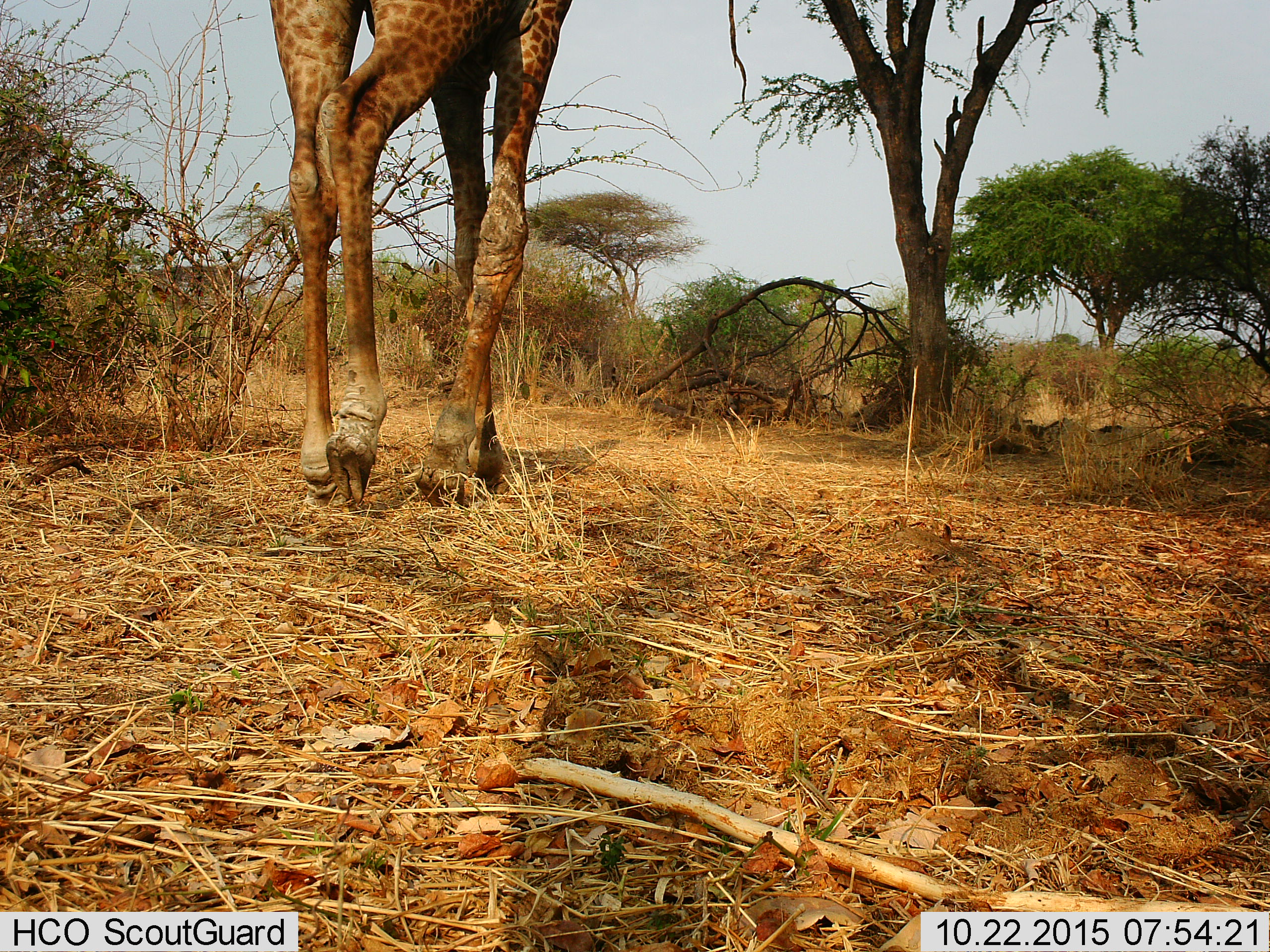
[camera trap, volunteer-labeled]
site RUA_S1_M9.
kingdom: Animalia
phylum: Chordata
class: Mammalia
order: Artiodactyla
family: Giraffidae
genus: Giraffa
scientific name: Giraffa camelopardalis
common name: giraffe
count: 1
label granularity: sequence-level